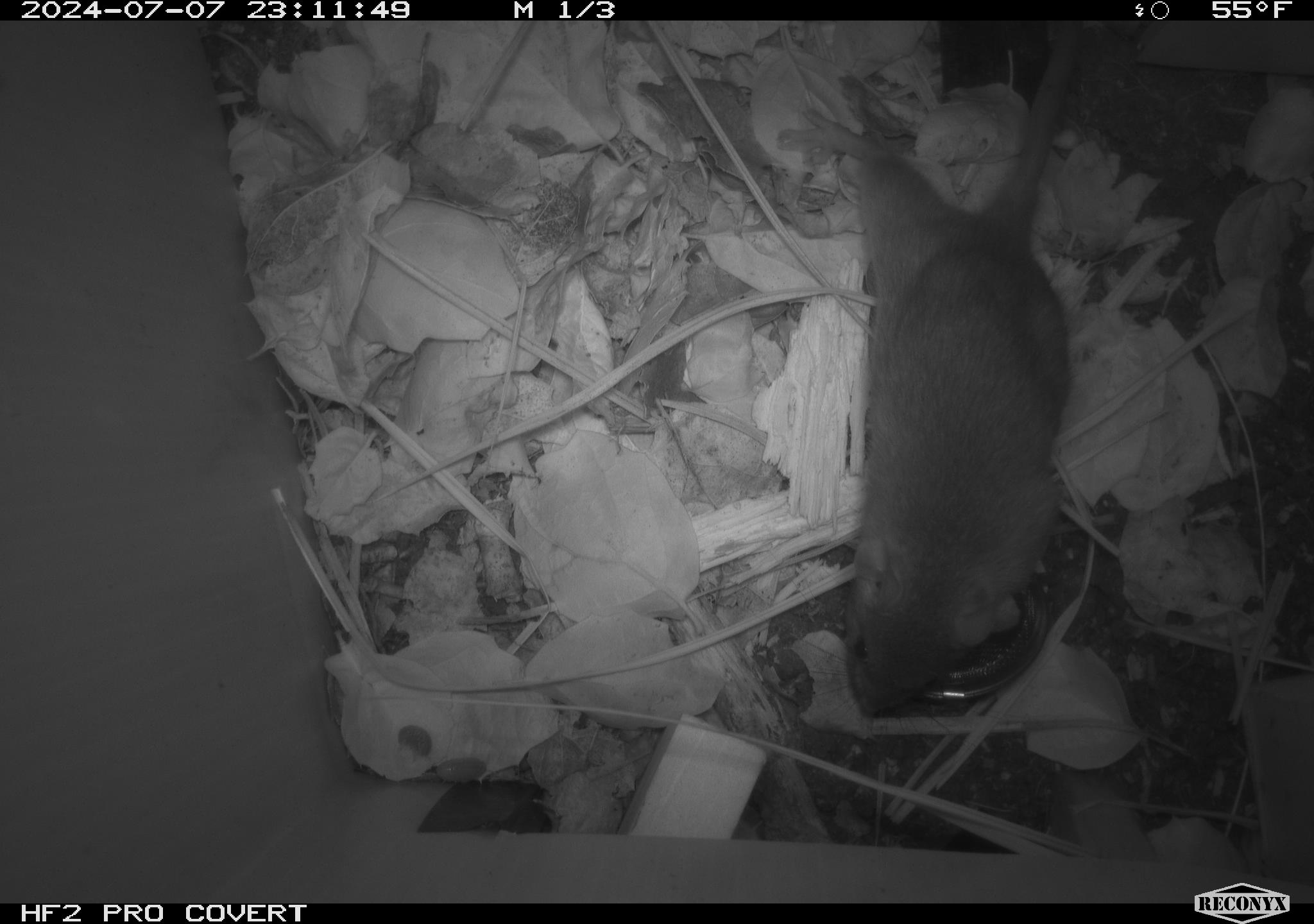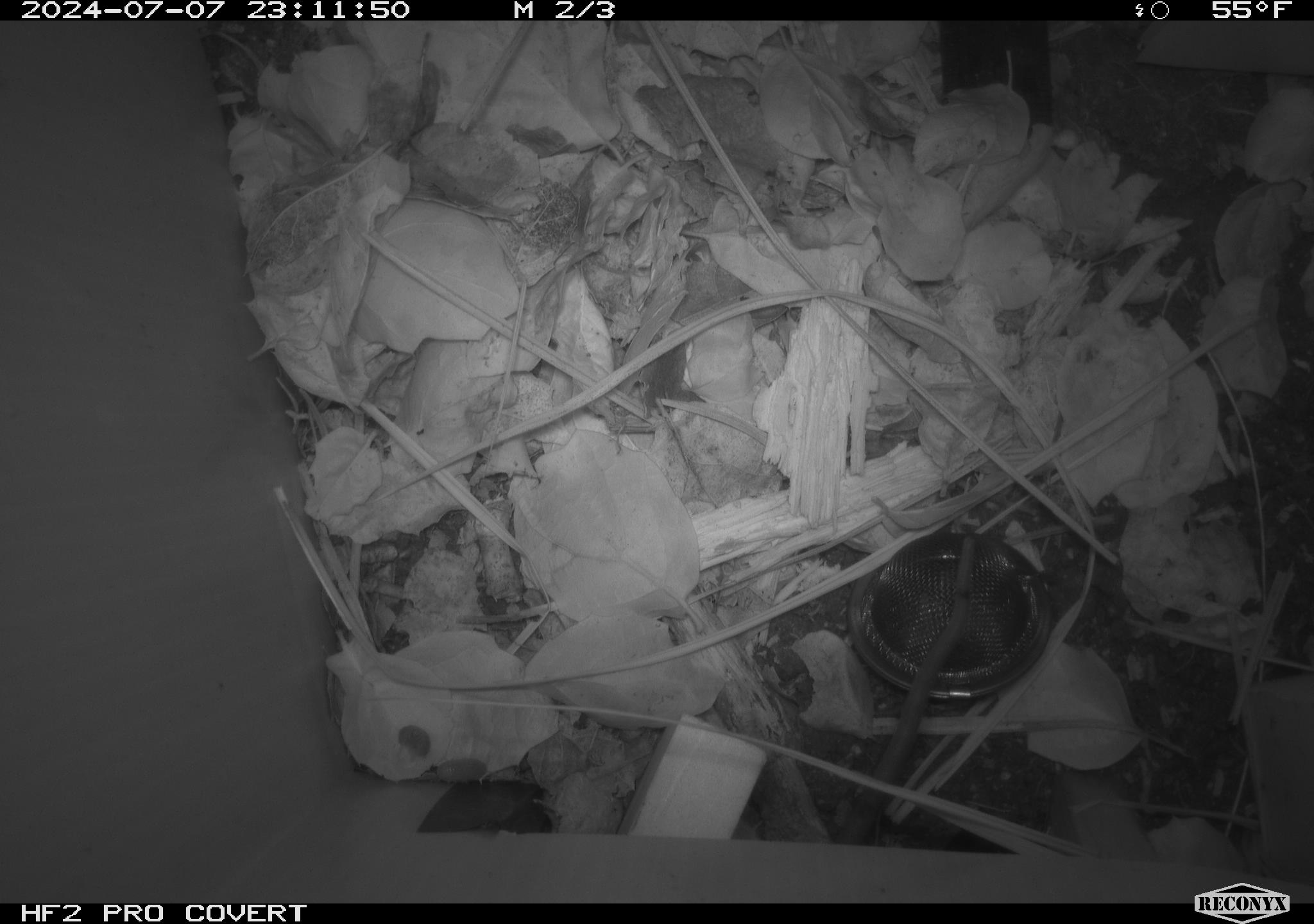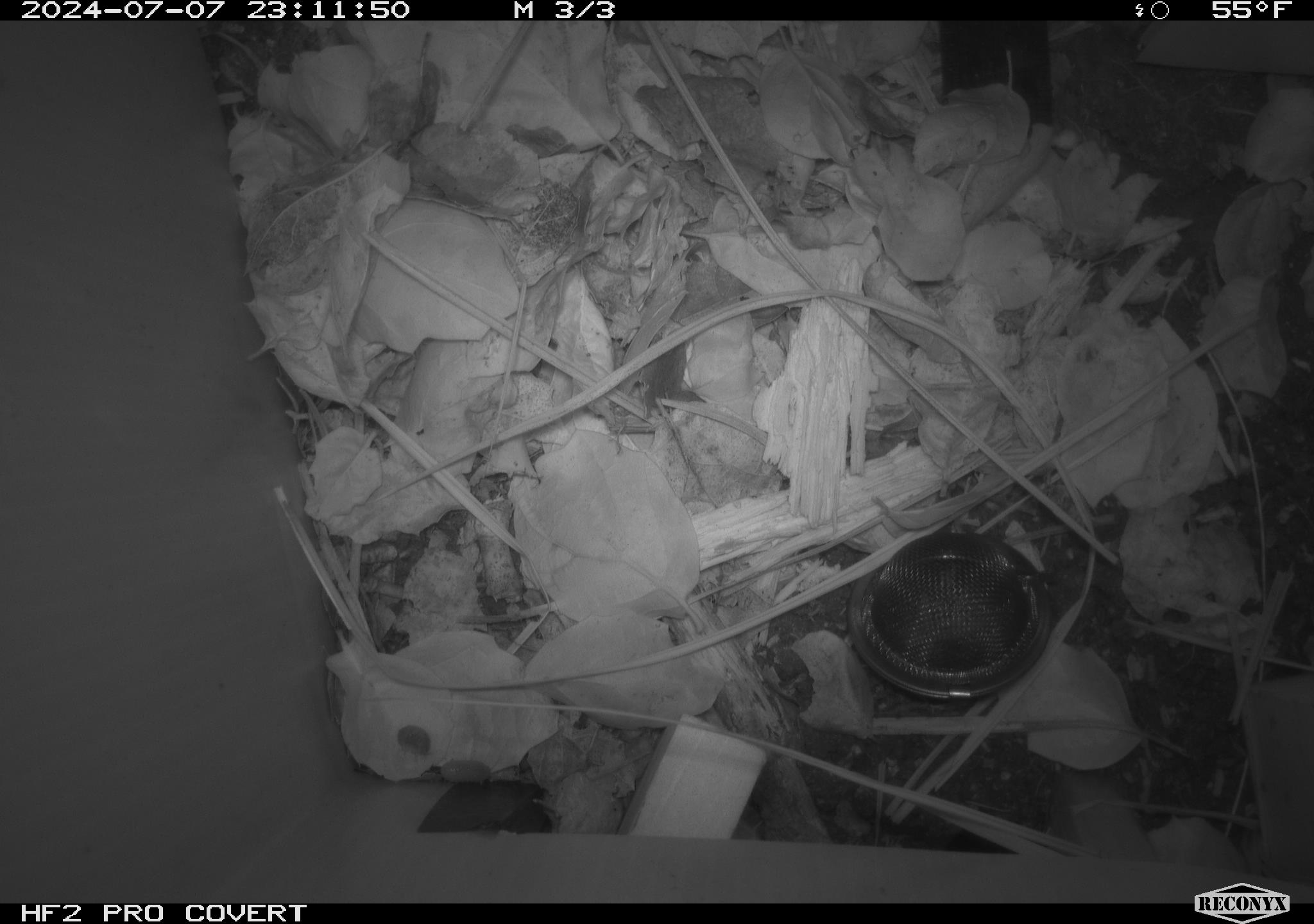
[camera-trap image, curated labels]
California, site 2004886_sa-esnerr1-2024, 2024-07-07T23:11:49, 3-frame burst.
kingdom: Animalia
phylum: Chordata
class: Mammalia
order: Rodentia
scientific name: Rodentia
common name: rodent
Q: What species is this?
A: Rodent (Rodentia).